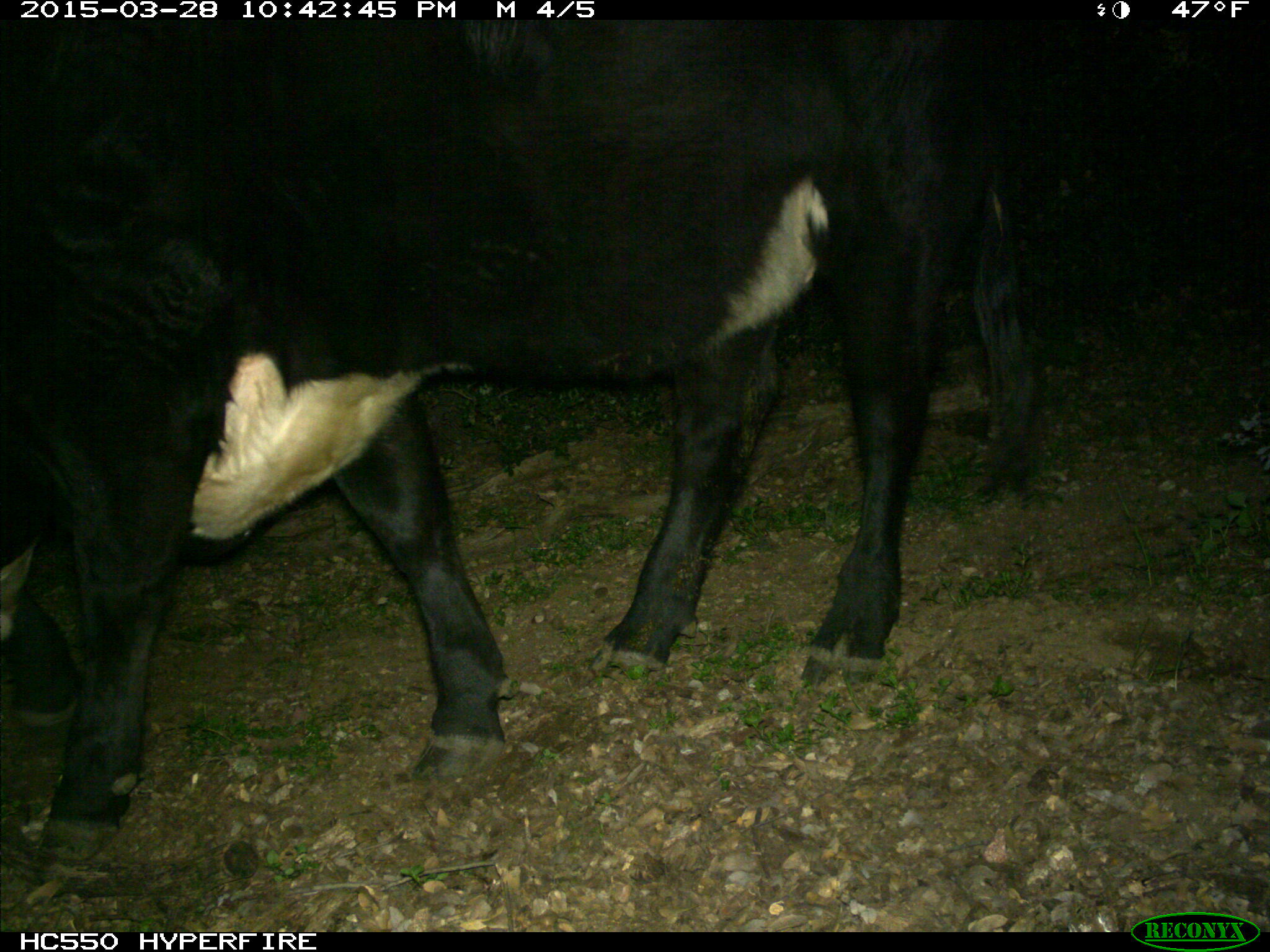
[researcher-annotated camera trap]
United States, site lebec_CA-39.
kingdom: Animalia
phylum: Chordata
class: Mammalia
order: Artiodactyla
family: Bovidae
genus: Bos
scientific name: Bos taurus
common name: domestic cow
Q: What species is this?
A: Bos taurus (domestic cow).